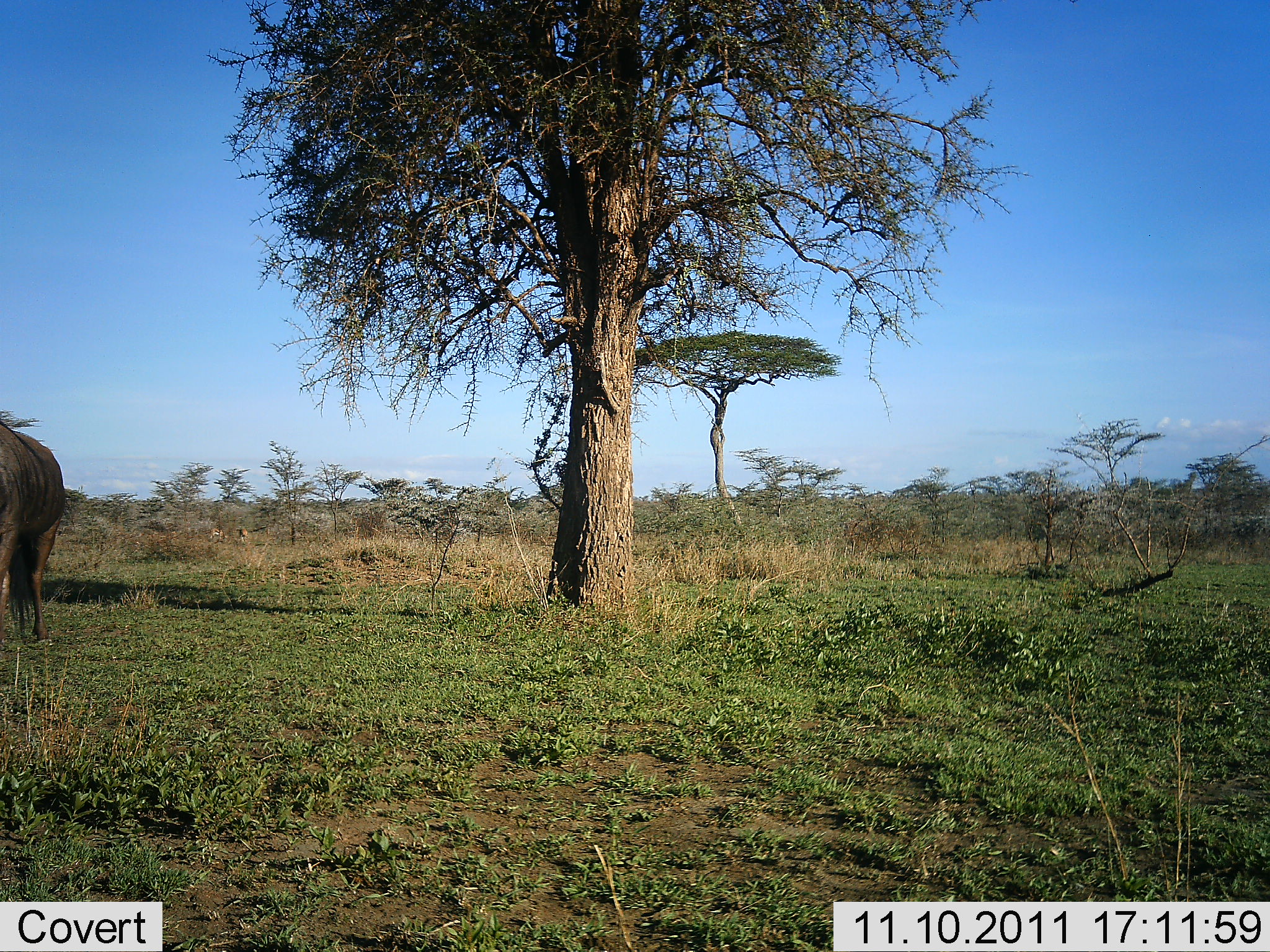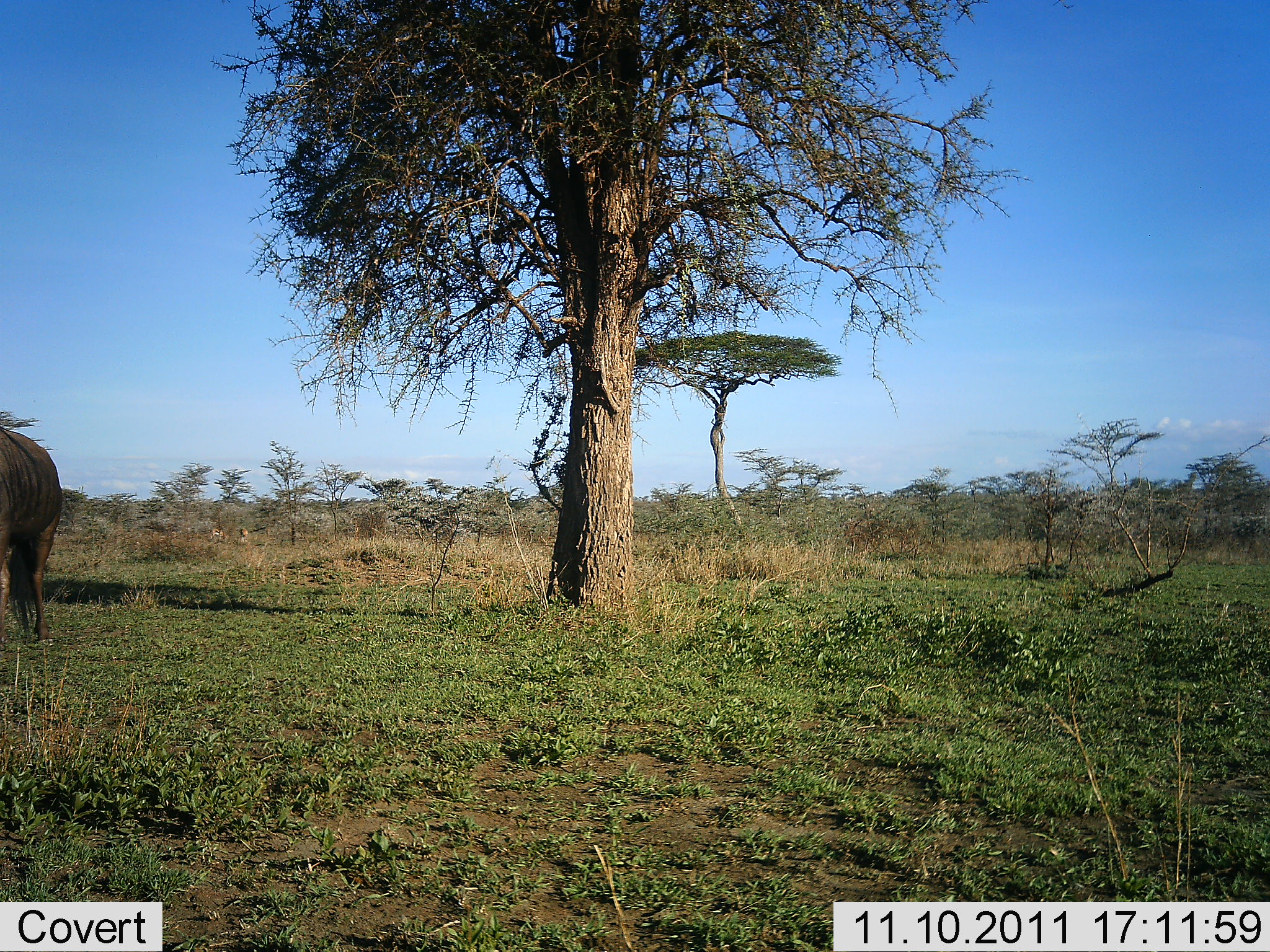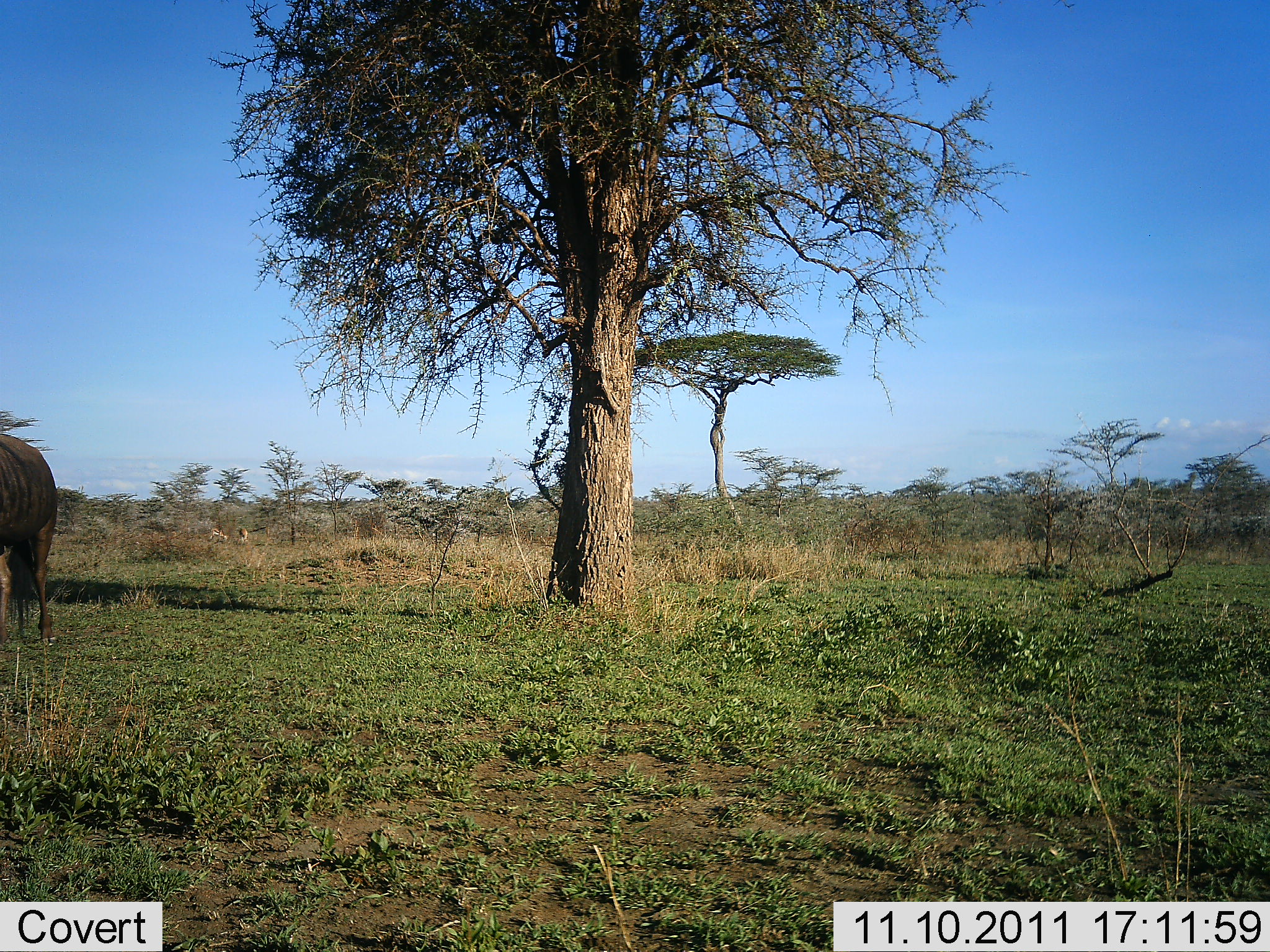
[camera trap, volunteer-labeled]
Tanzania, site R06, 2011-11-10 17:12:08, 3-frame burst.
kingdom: Animalia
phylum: Chordata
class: Mammalia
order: Artiodactyla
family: Bovidae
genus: Connochaetes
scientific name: Connochaetes taurinus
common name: blue wildebeest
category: wildebeest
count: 1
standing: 90%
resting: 0%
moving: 0%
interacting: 0%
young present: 0%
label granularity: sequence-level